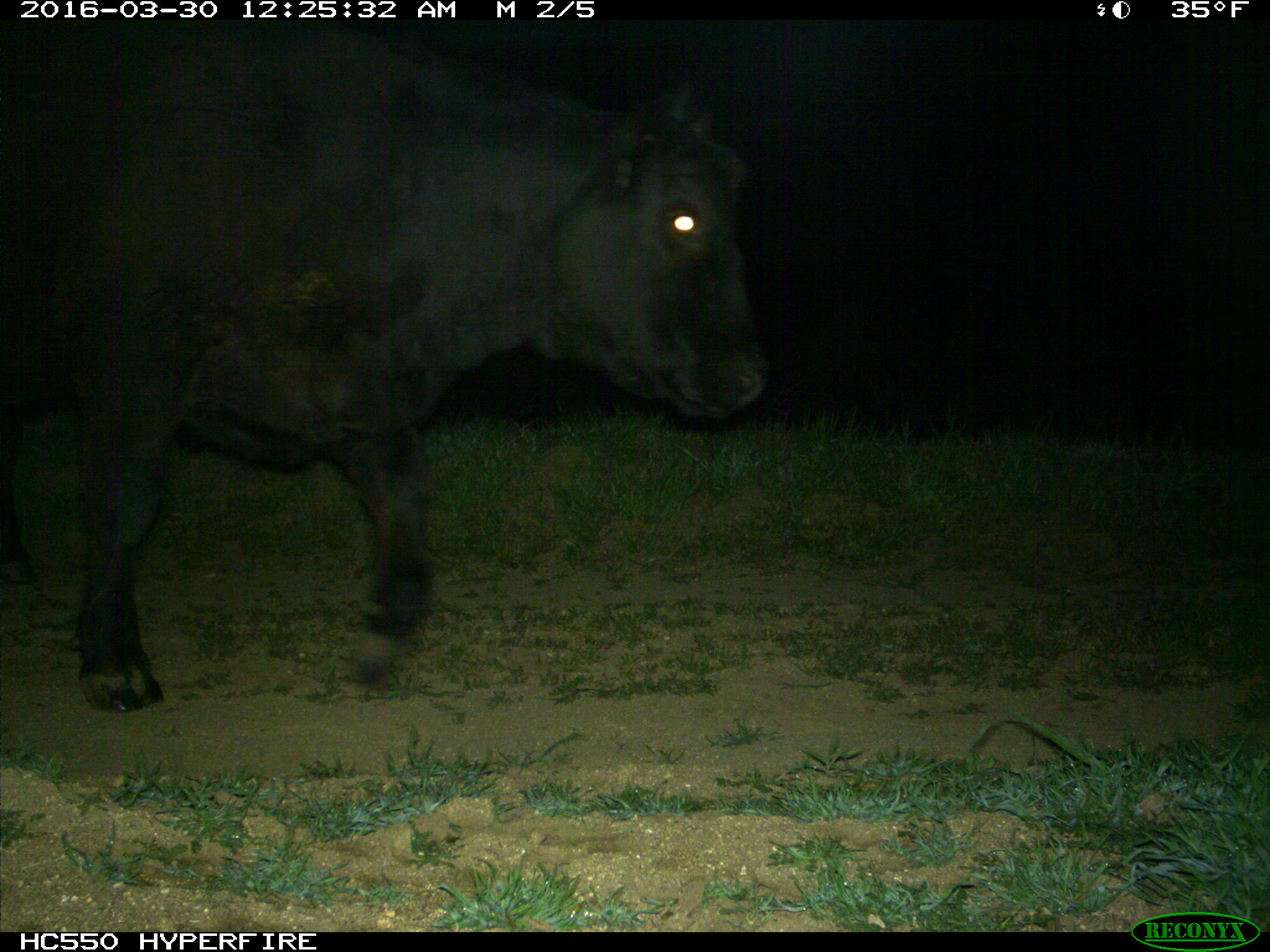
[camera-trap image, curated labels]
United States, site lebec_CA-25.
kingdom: Animalia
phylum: Chordata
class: Mammalia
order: Artiodactyla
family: Bovidae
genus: Bos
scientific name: Bos taurus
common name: domestic cow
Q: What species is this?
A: Bos taurus (domestic cow).